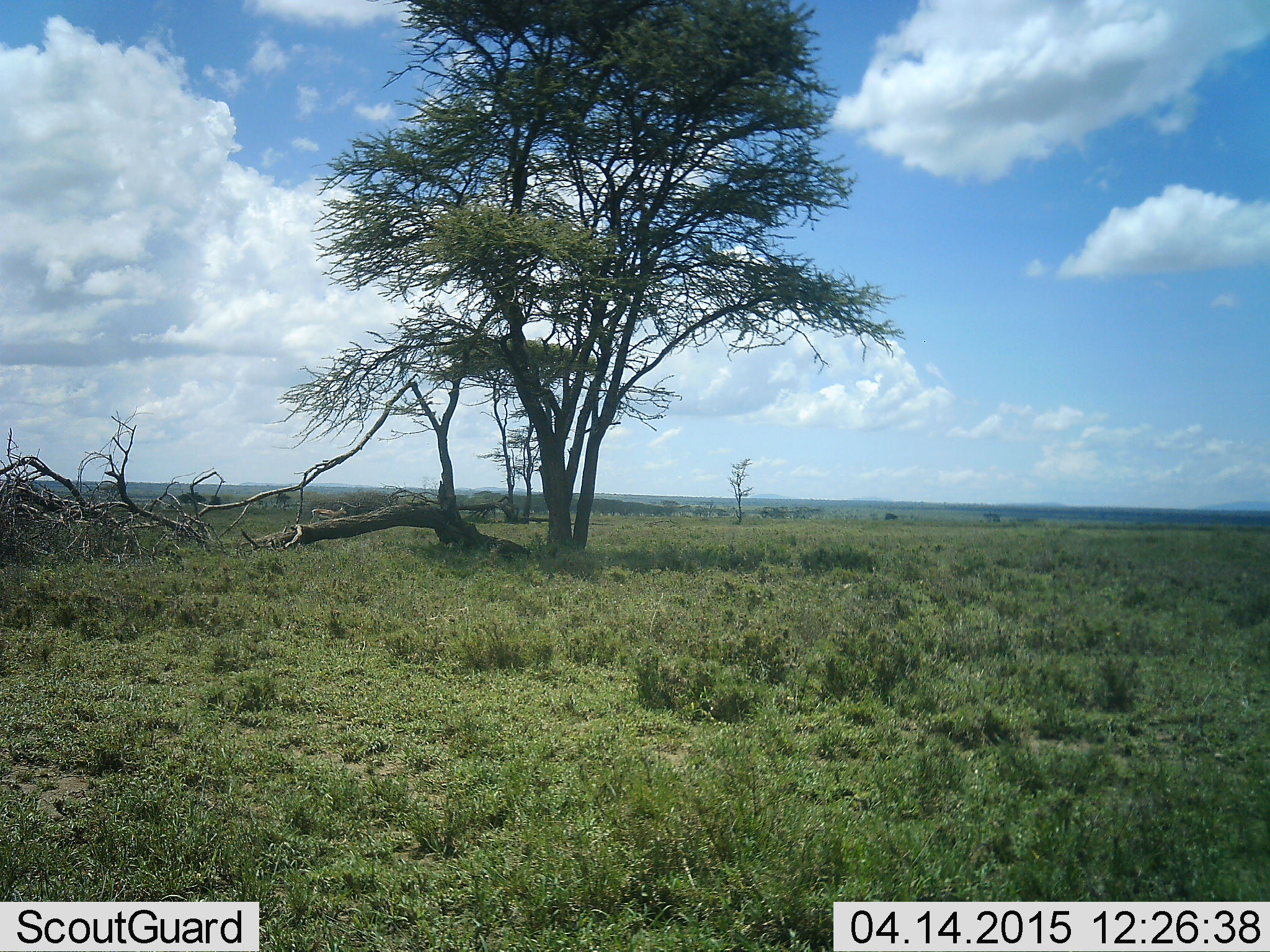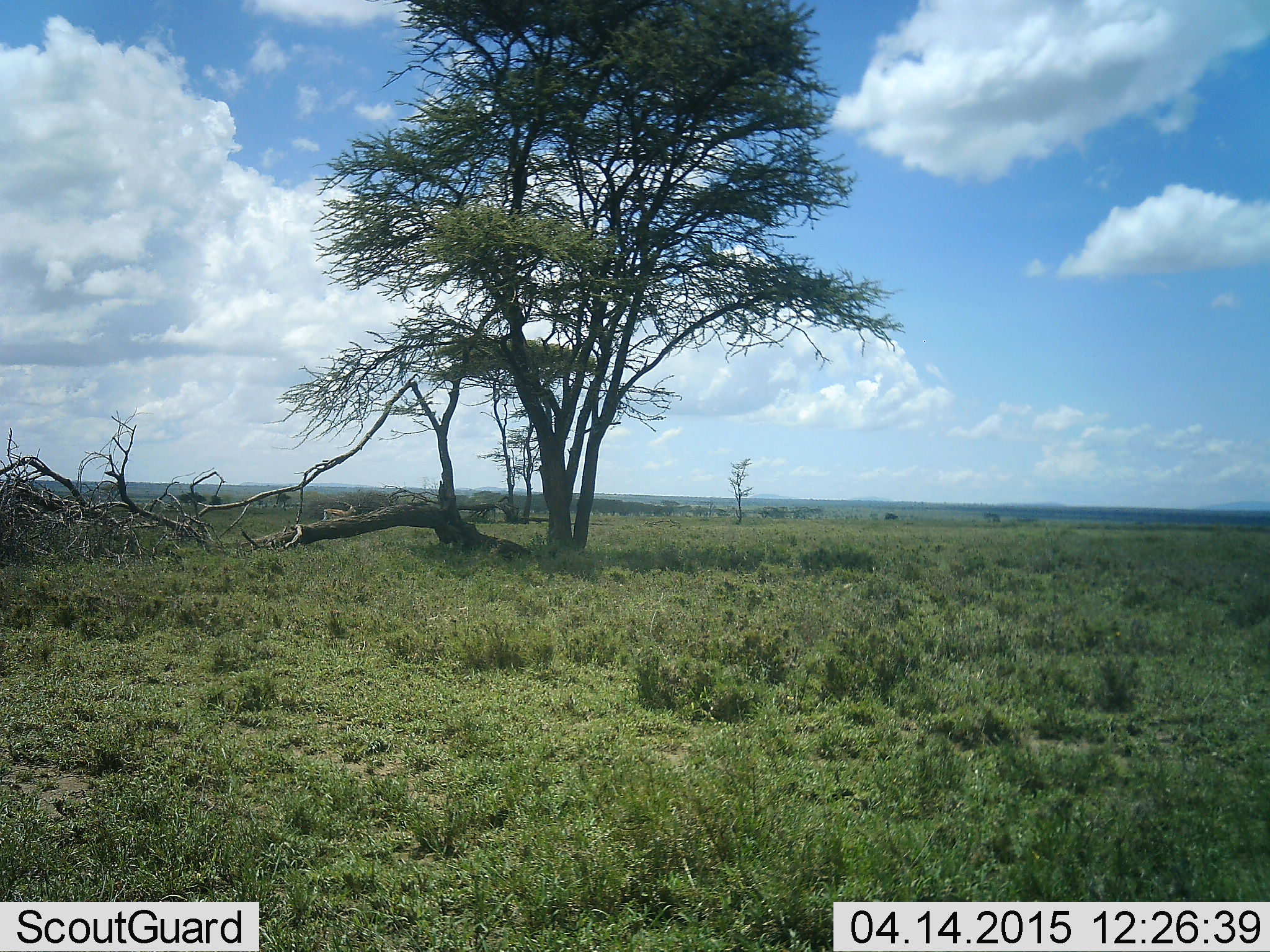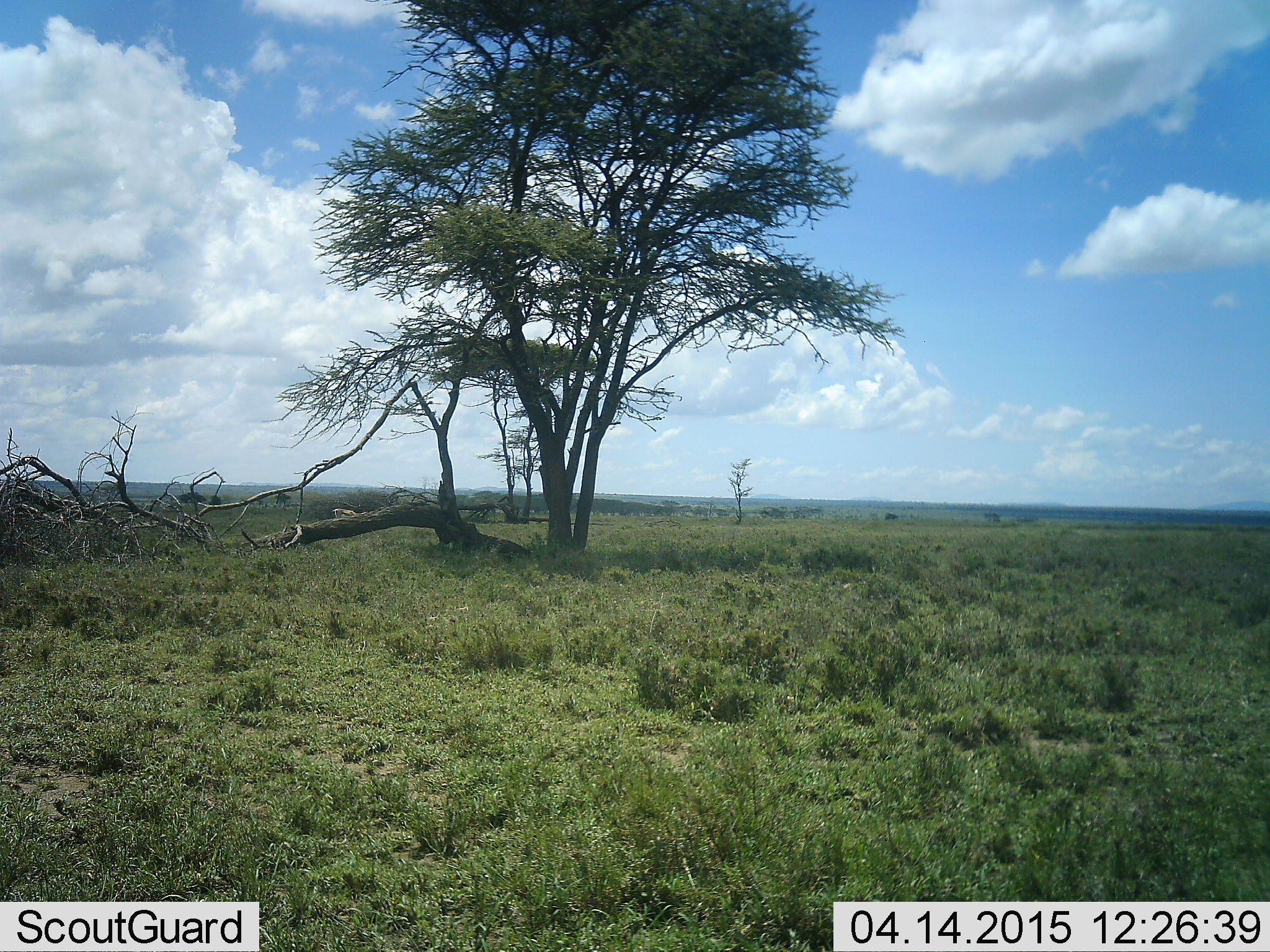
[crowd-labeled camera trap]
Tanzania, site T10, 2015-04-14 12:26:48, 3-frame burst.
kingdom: Animalia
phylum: Chordata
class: Mammalia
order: Artiodactyla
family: Bovidae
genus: Eudorcas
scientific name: Eudorcas thomsonii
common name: thomson's gazelle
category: gazellethomsons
Gazellethomsons (thomson's gazelle) (Eudorcas thomsonii), count 1. Behavior (volunteer vote fractions): standing 20%, resting 0%, moving 100%, interacting 0%. Young present (vote fraction): 0%. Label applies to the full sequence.